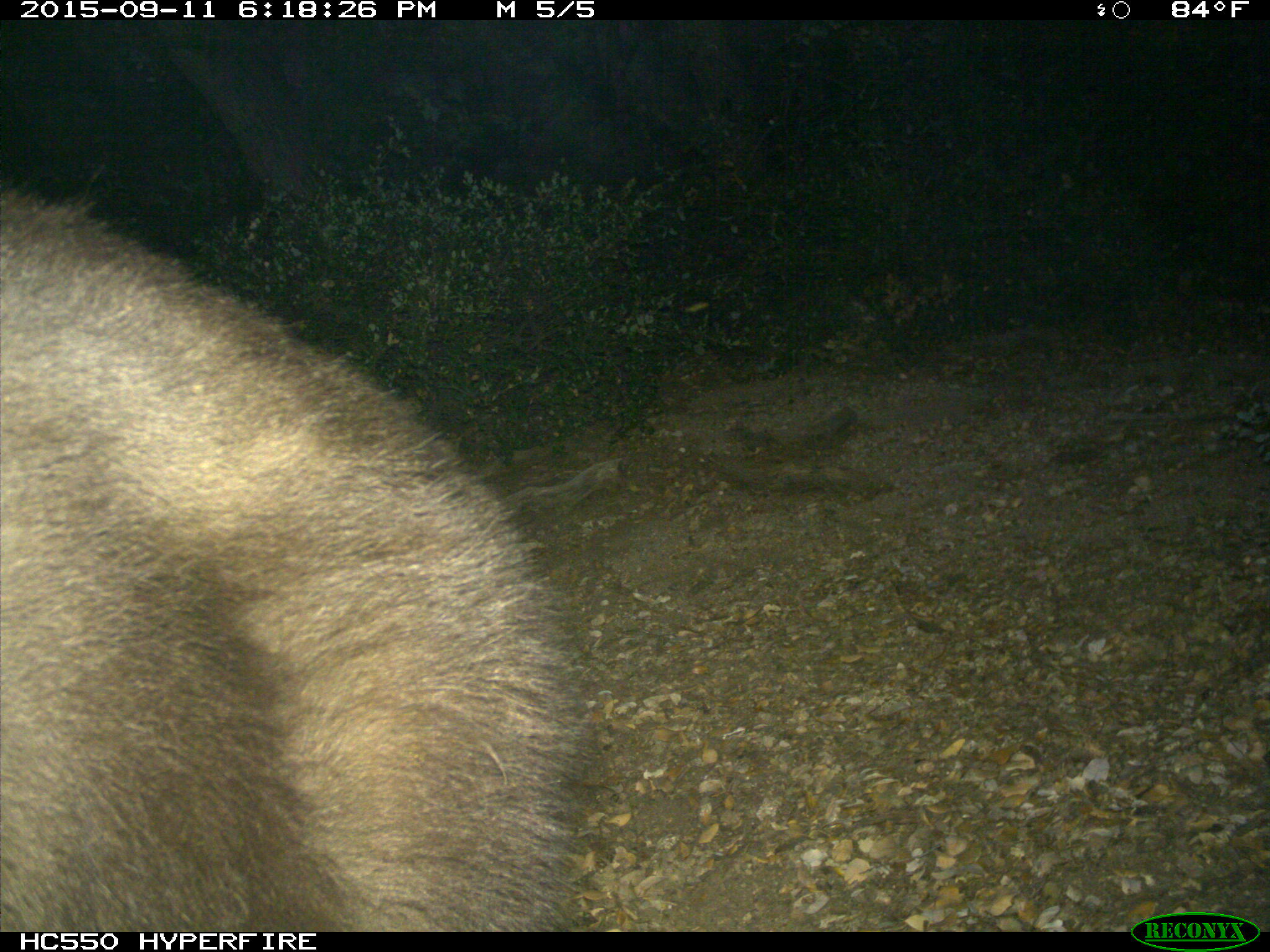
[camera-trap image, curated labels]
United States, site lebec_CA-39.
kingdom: Animalia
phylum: Chordata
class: Mammalia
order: Carnivora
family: Ursidae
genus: Ursus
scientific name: Ursus americanus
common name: american black bear